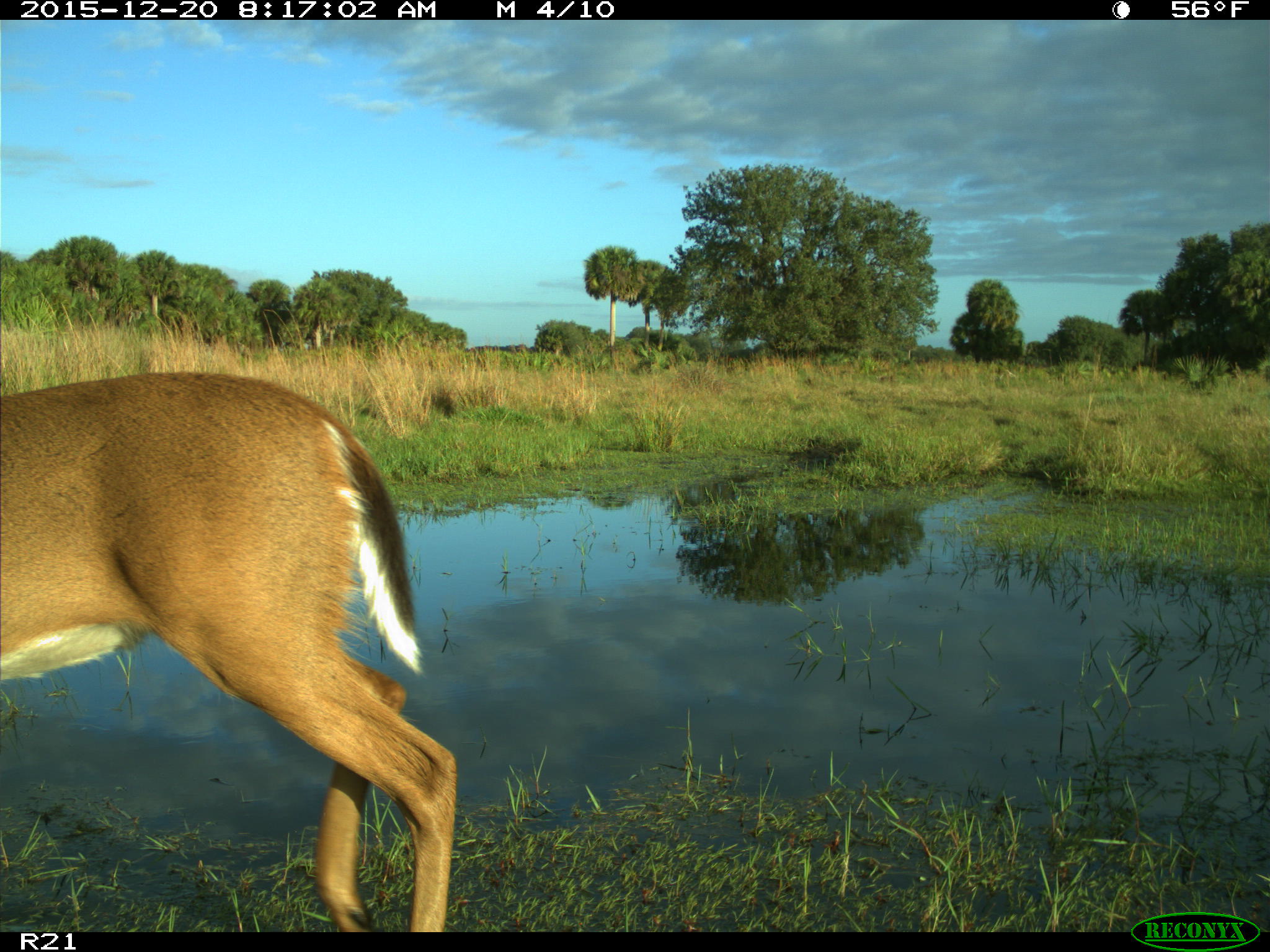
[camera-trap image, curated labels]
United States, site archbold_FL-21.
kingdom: Animalia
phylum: Chordata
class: Mammalia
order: Artiodactyla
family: Cervidae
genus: Odocoileus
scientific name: Odocoileus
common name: deer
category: unidentified deer